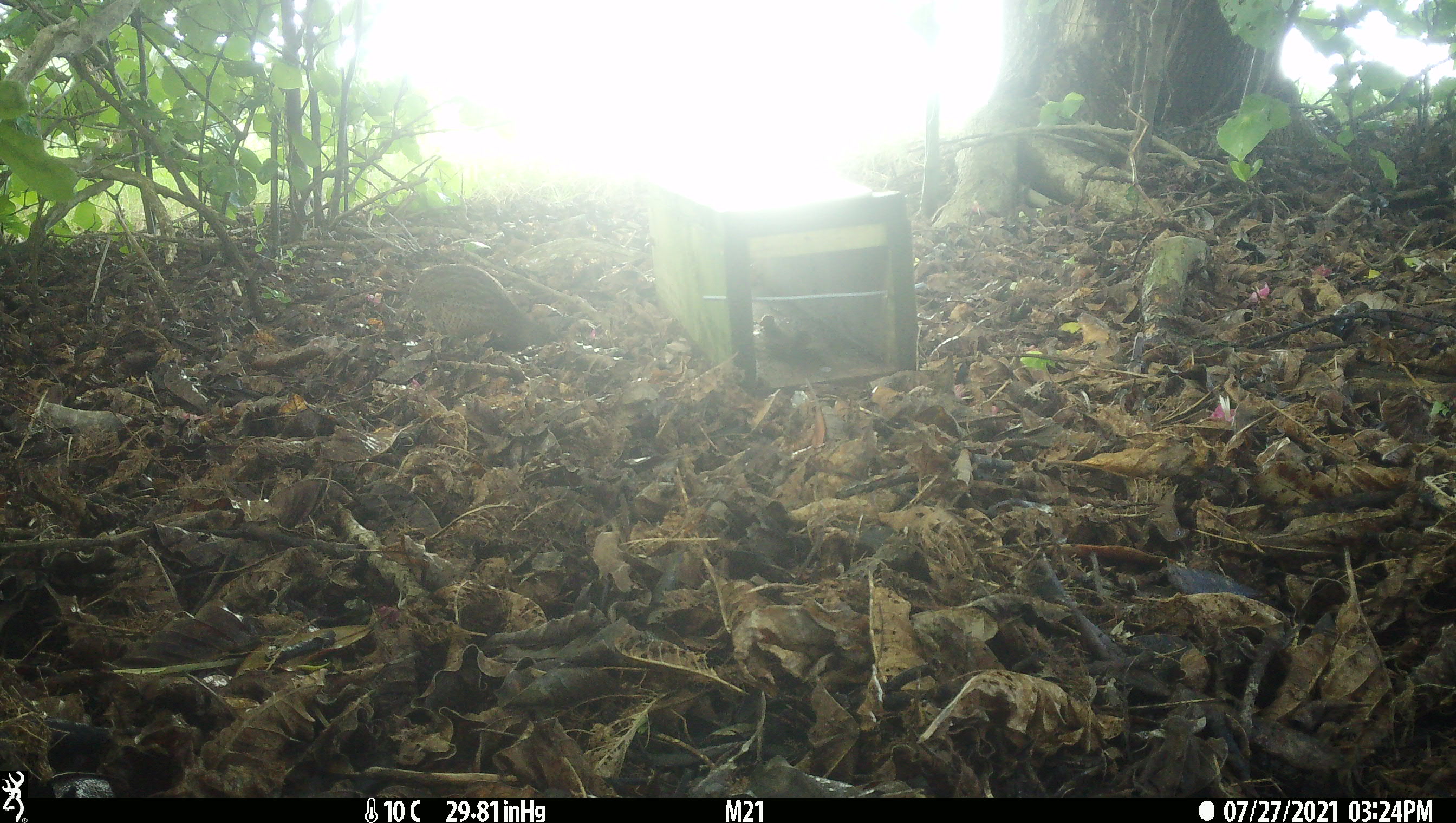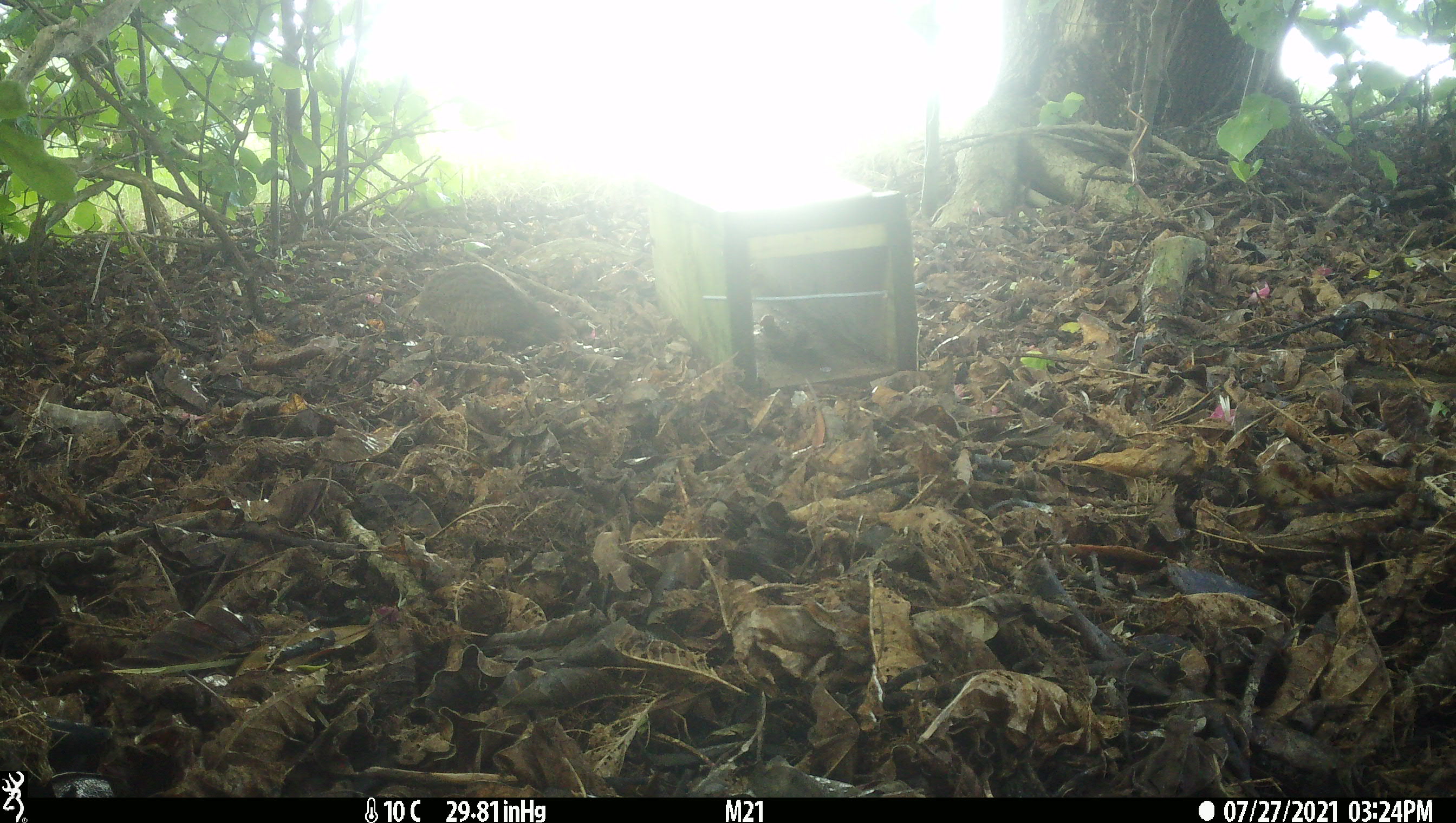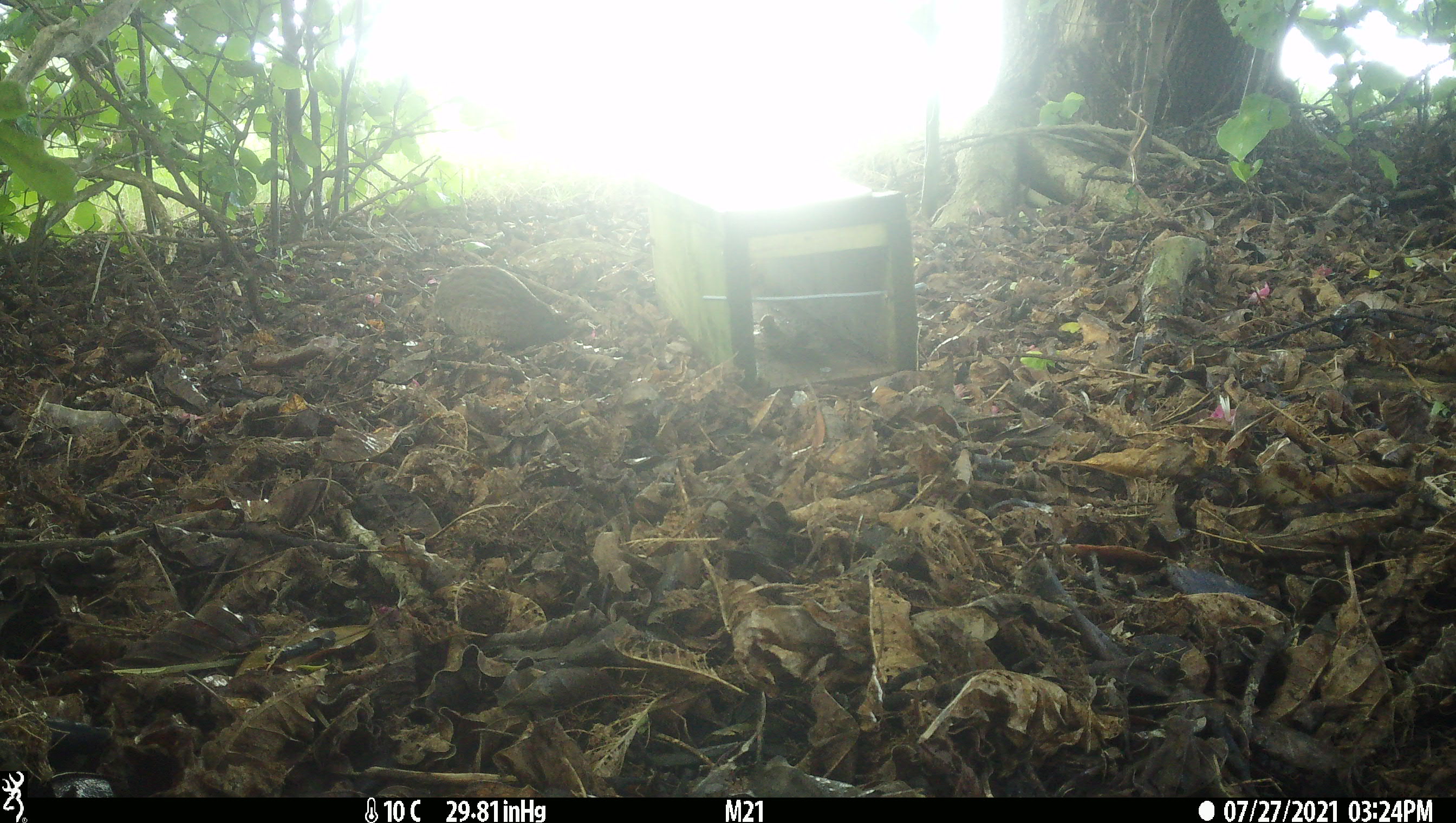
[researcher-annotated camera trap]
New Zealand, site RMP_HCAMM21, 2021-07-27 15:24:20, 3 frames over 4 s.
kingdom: Animalia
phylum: Chordata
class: Aves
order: Galliformes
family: Phasianidae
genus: Synoicus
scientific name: Synoicus ypsilophorus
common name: brown quail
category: quail brown